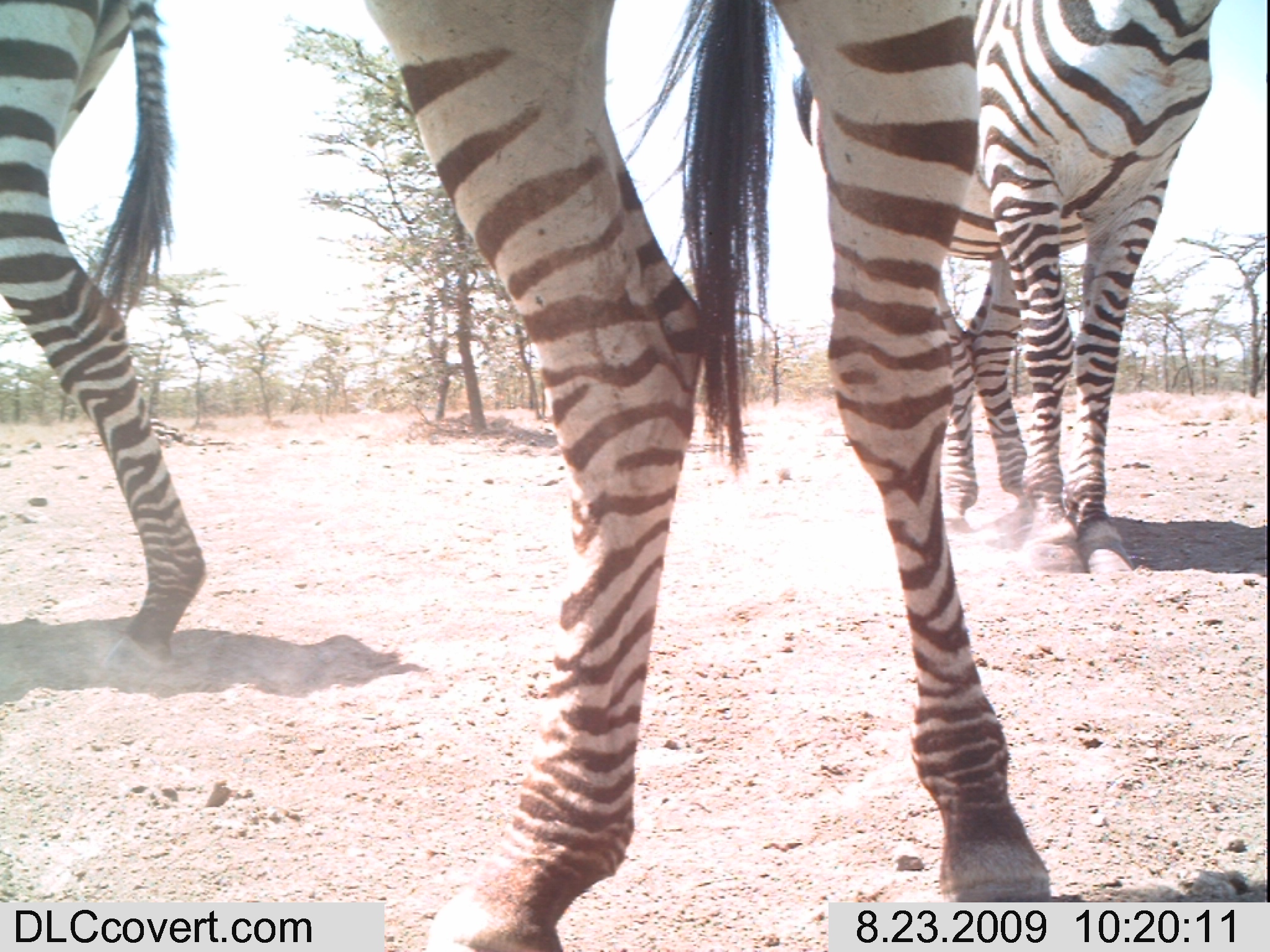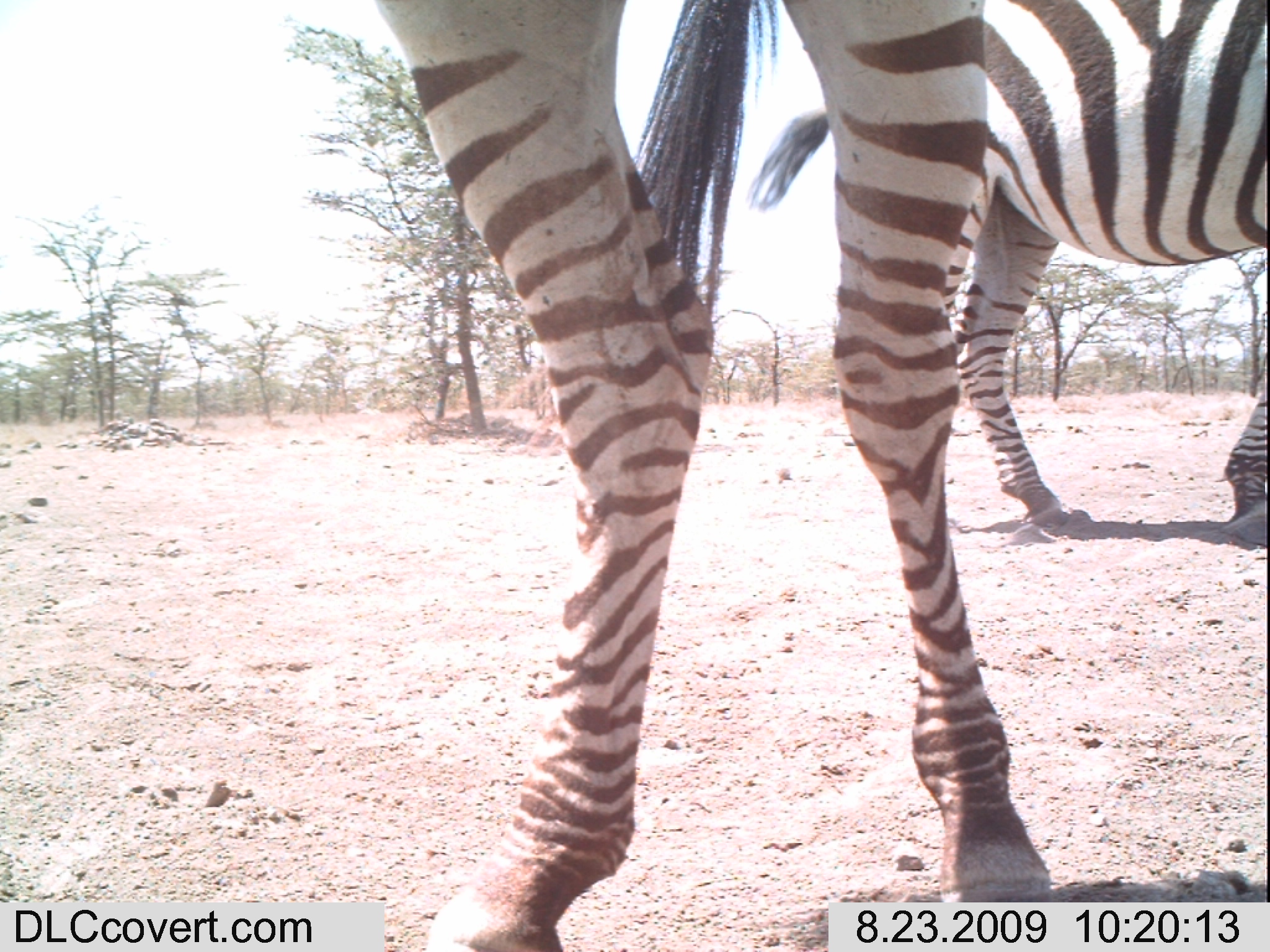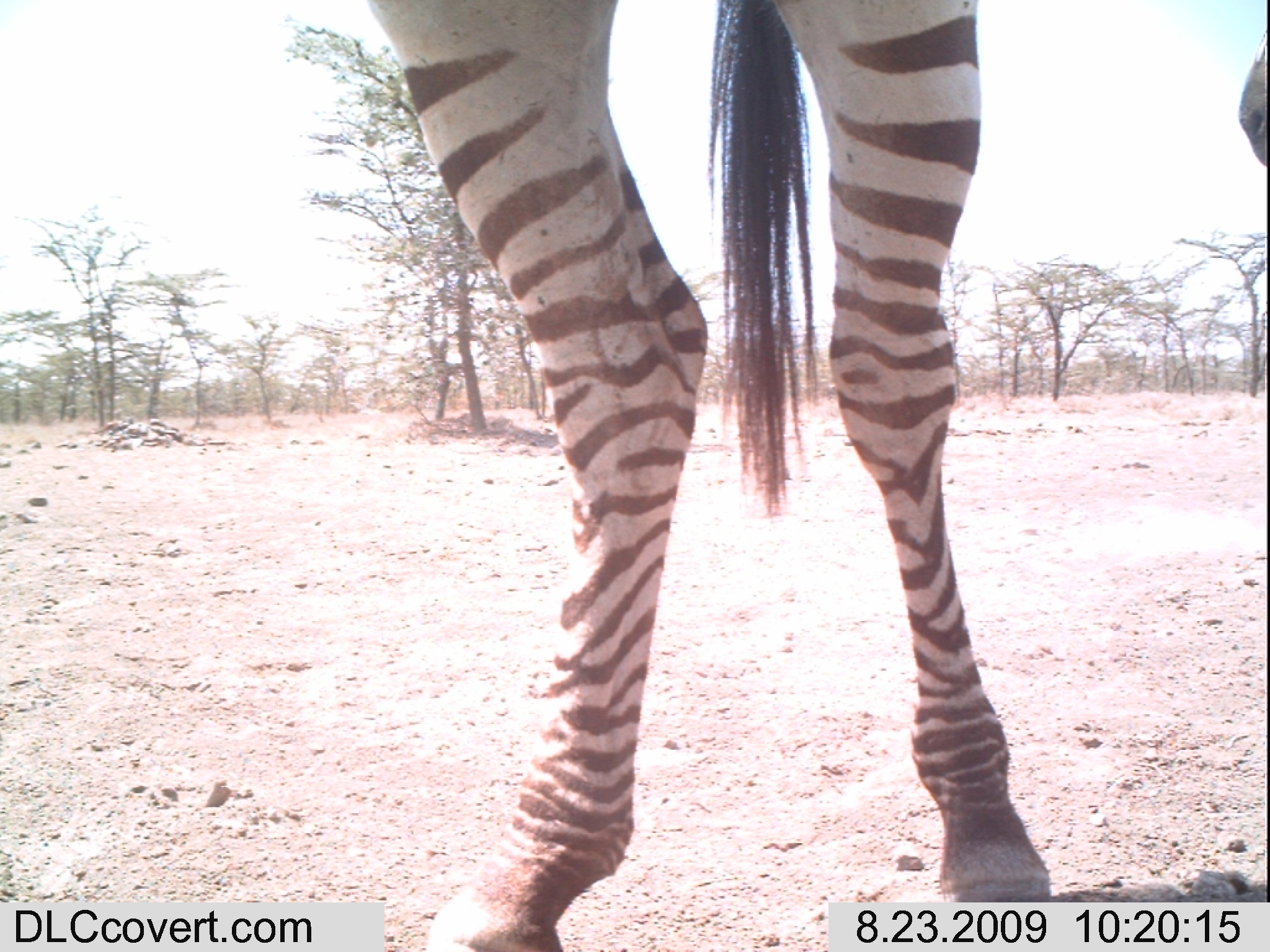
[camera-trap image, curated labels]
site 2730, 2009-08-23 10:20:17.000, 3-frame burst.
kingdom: Animalia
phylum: Chordata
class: Mammalia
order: Perissodactyla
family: Equidae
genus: Equus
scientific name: Equus quagga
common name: plains zebra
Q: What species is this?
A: Equus quagga (plains zebra).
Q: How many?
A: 3.